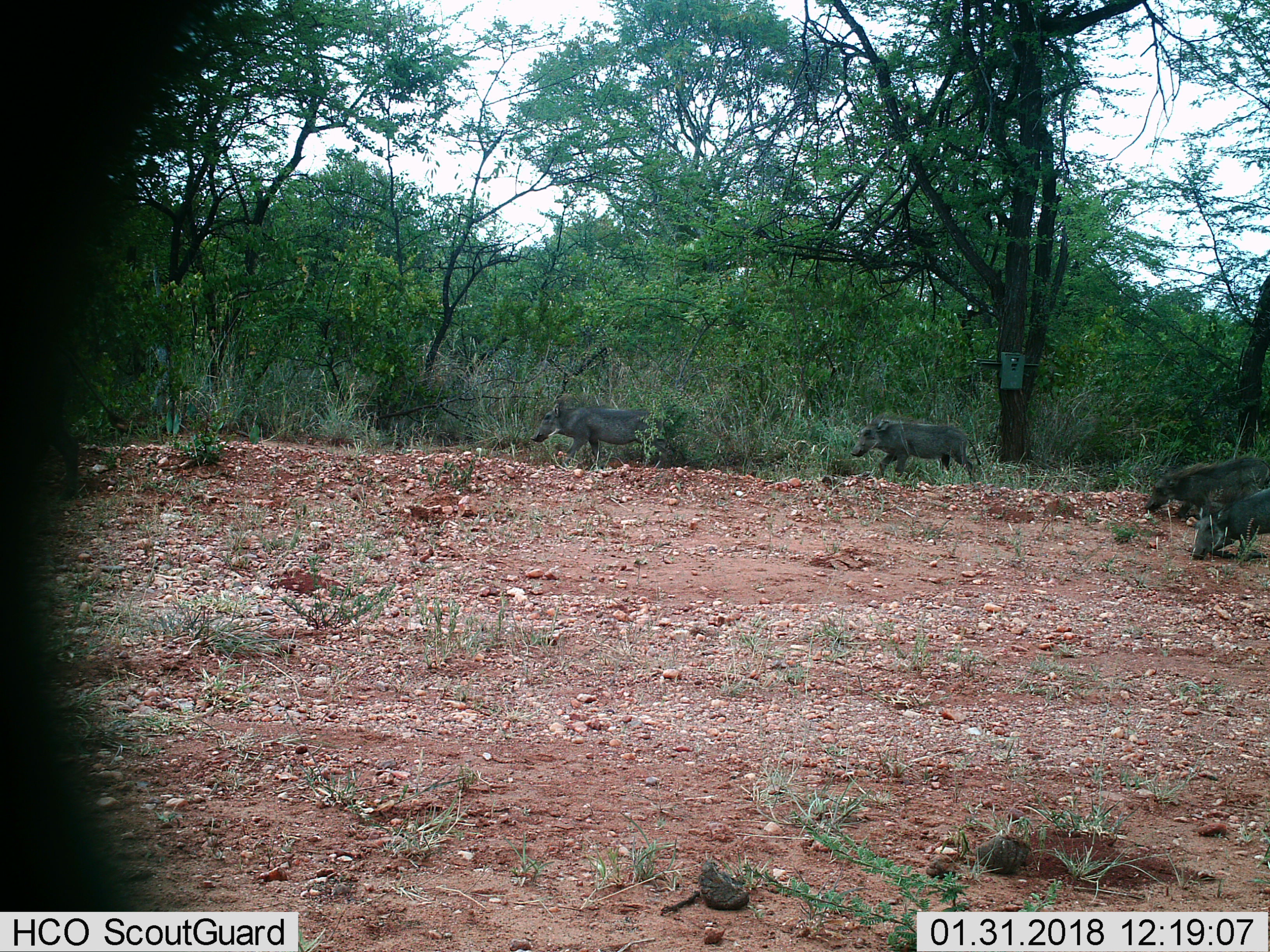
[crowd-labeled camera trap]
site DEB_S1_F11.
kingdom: Animalia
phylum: Chordata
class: Mammalia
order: Artiodactyla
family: Suidae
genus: Phacochoerus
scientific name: Phacochoerus africanus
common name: warthog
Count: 4.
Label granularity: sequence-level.